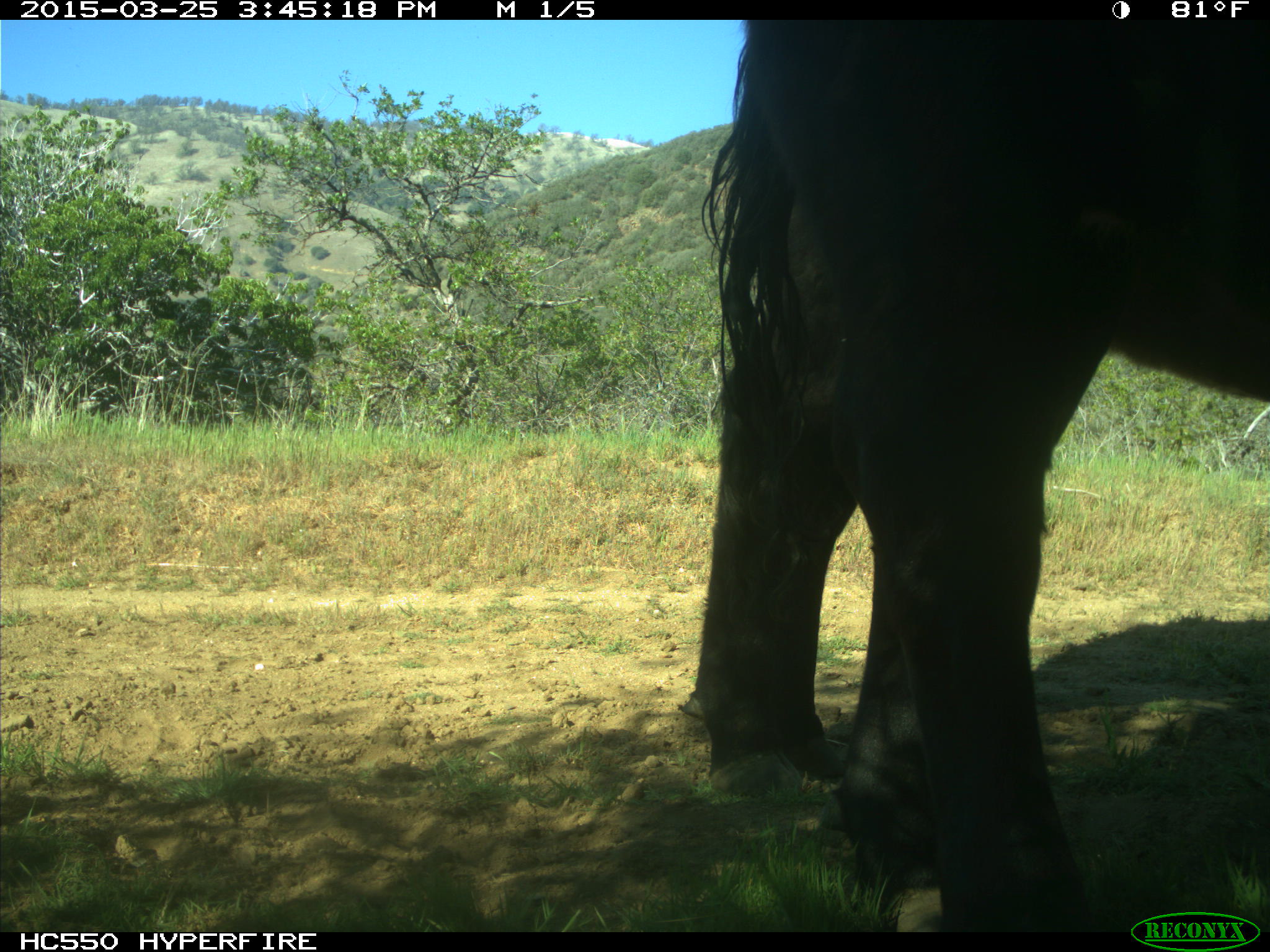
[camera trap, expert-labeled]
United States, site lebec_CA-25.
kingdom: Animalia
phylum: Chordata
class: Mammalia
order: Artiodactyla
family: Bovidae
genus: Bos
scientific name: Bos taurus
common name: domestic cow